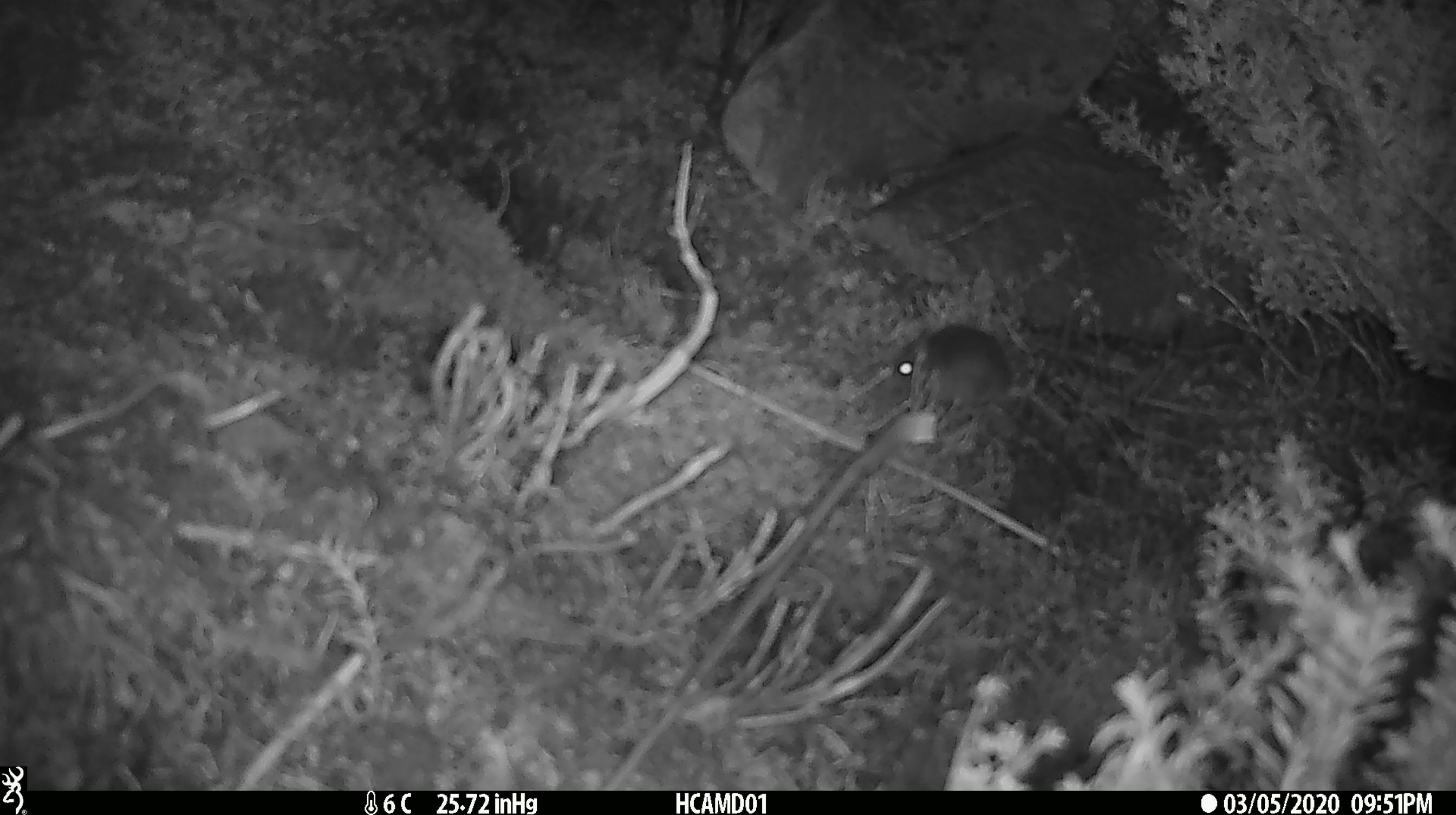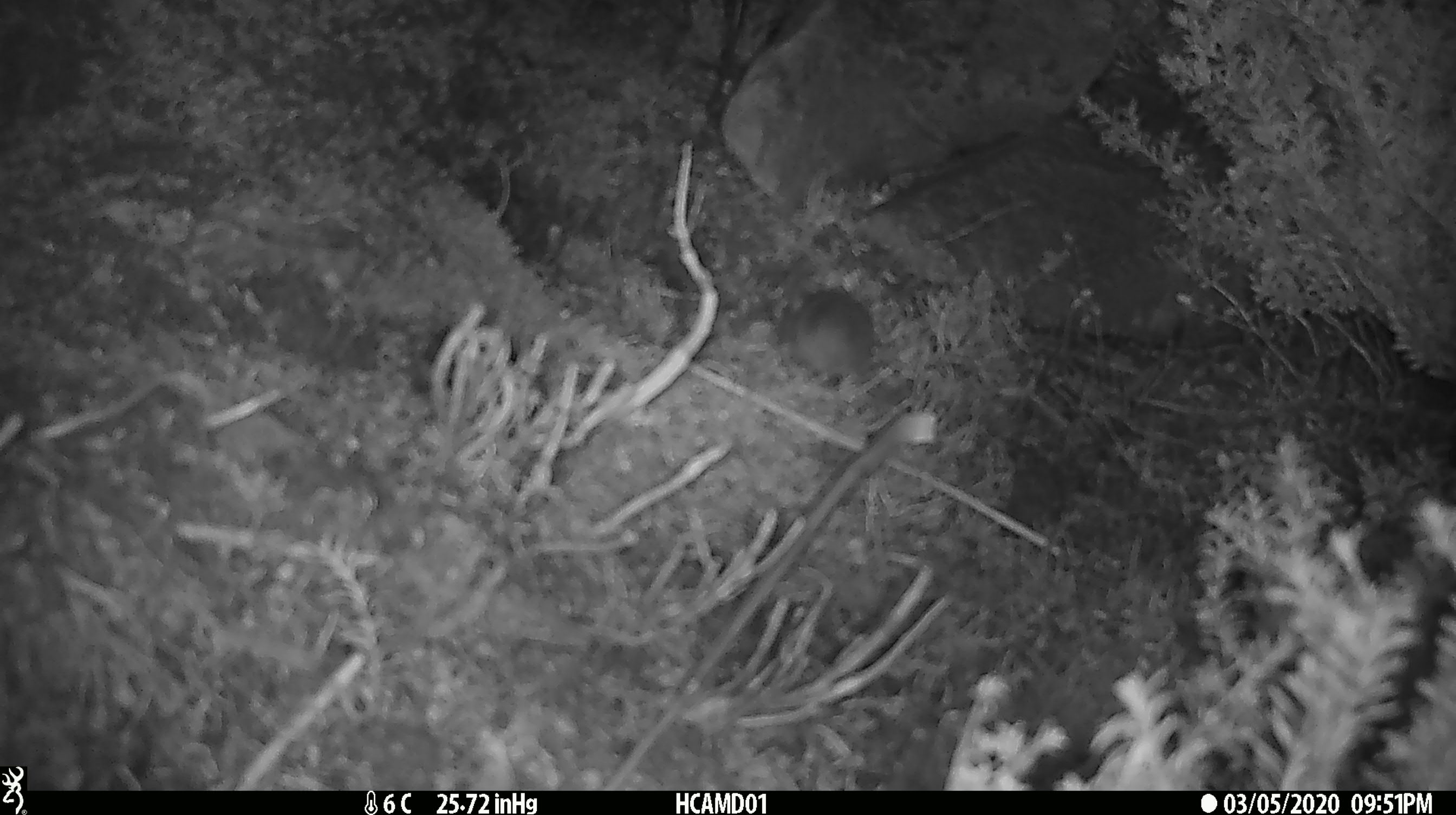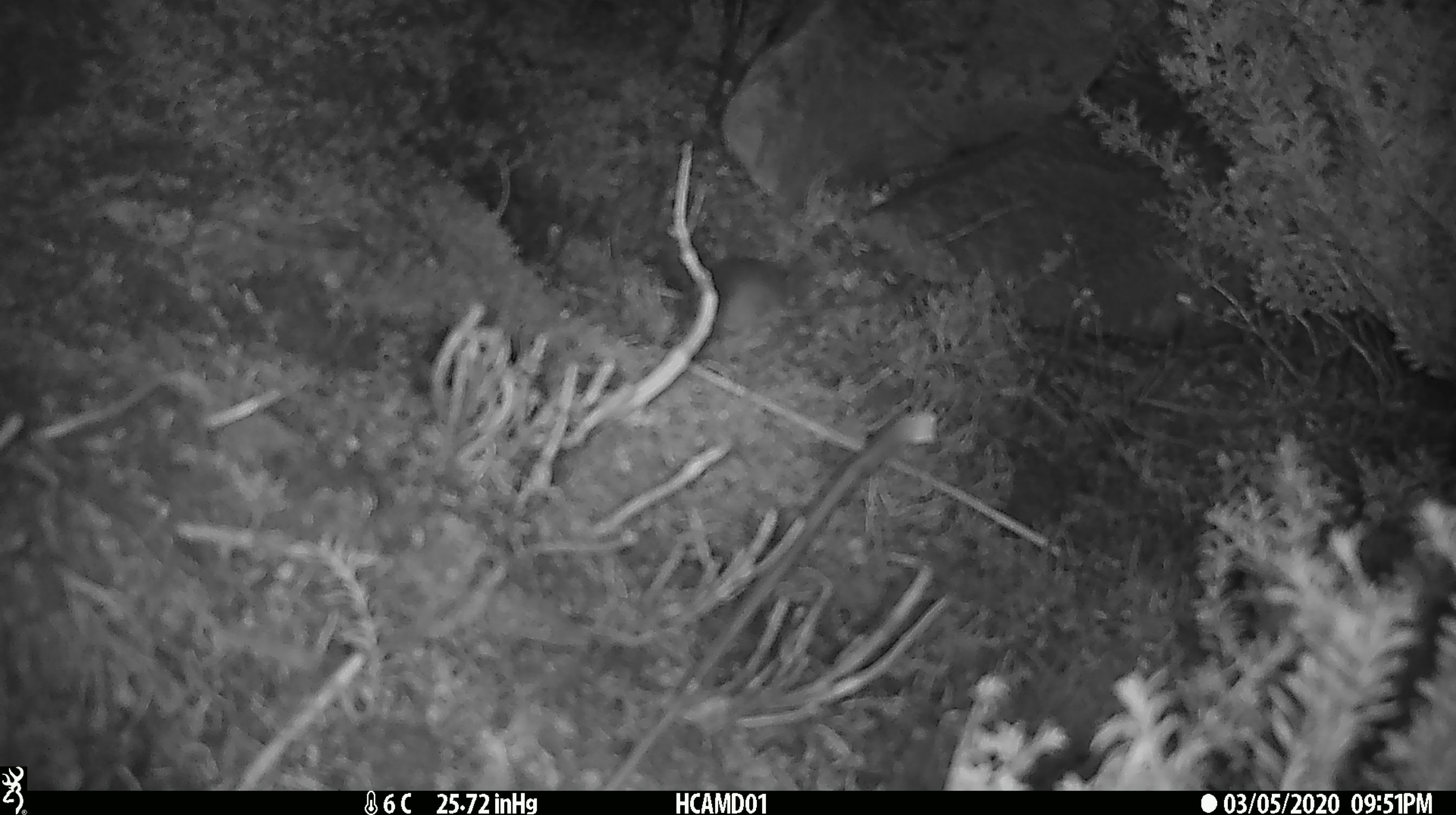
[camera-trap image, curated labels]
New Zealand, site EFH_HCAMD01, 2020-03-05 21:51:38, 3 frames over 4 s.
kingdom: Animalia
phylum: Chordata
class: Mammalia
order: Rodentia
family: Muridae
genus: Mus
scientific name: Mus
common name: mouse